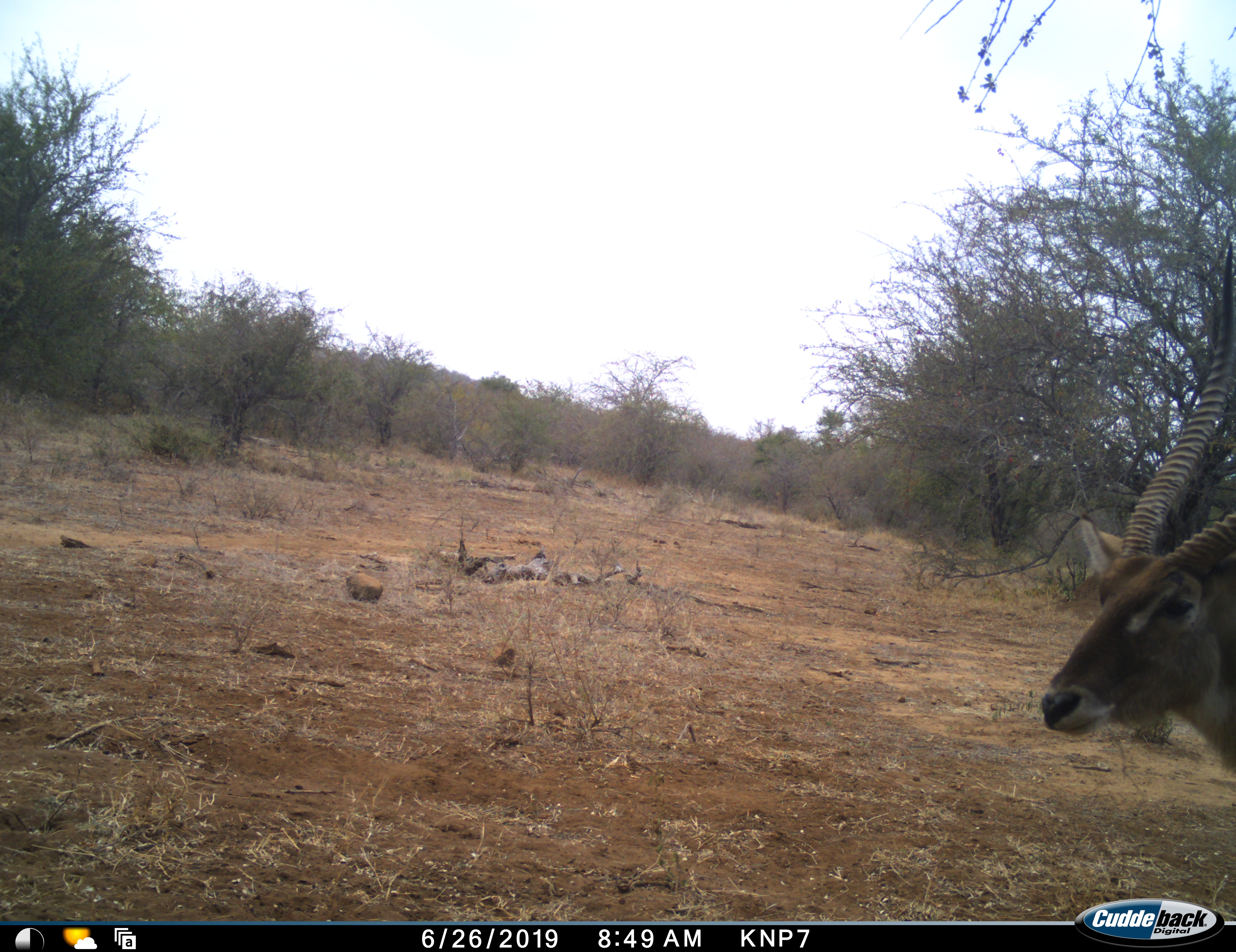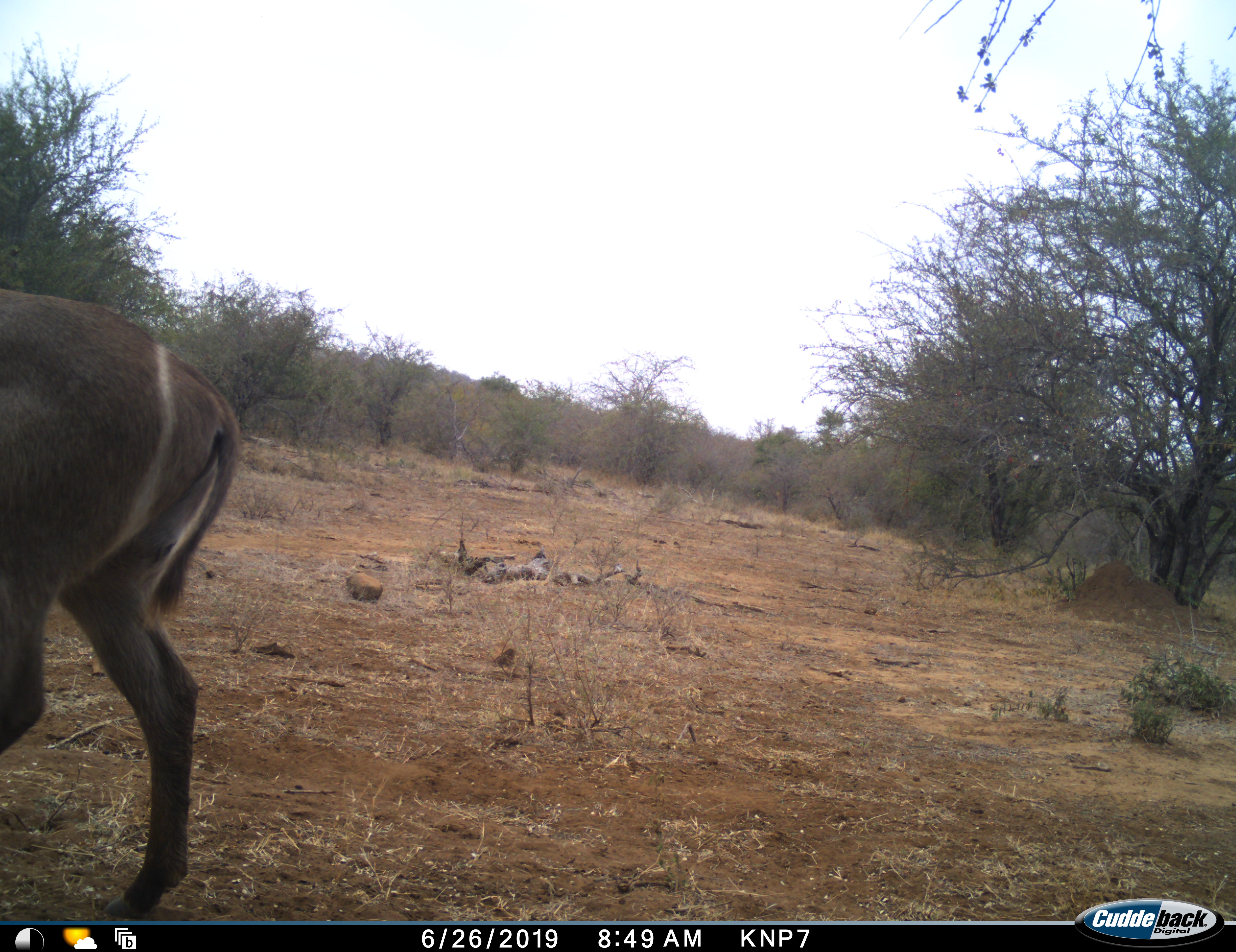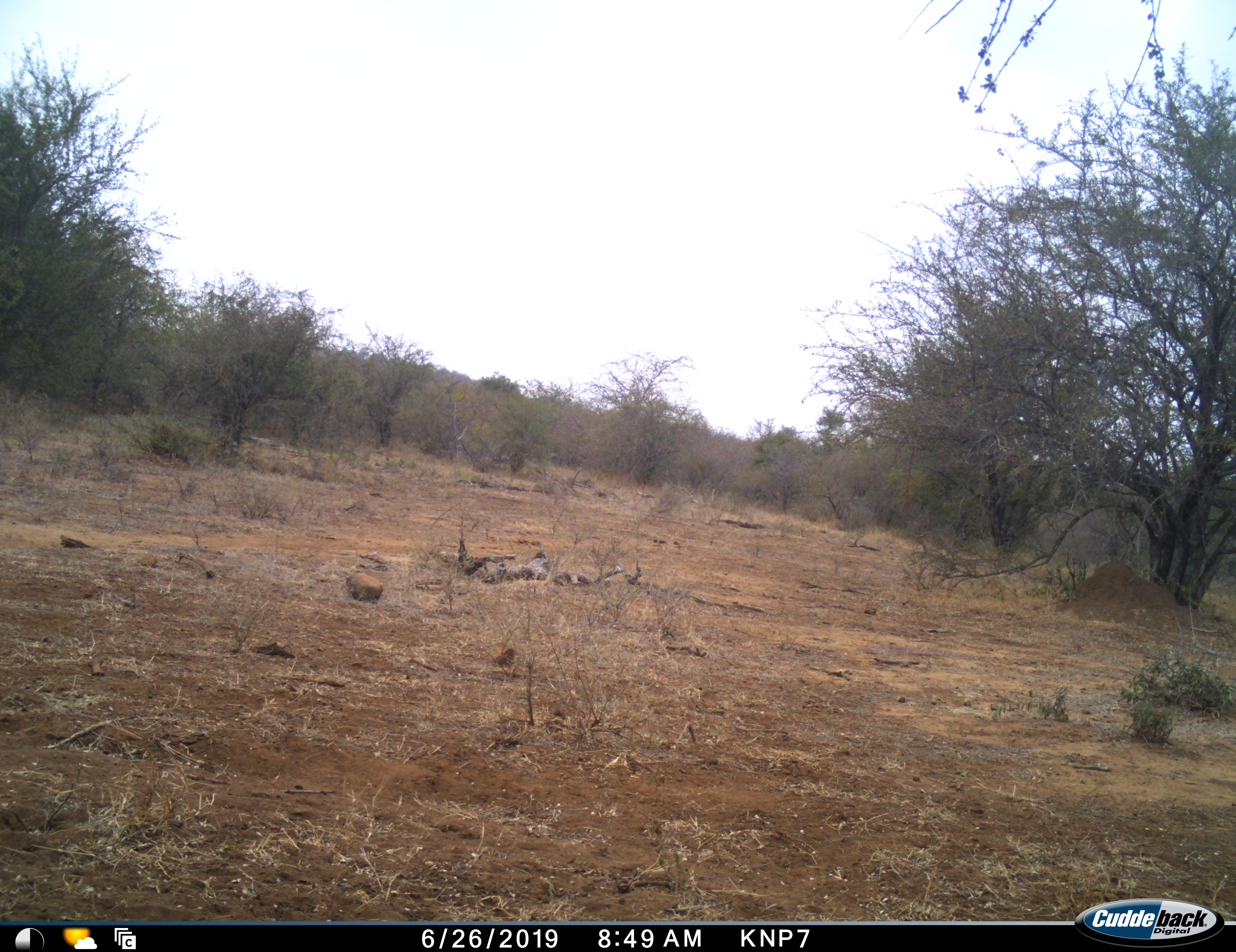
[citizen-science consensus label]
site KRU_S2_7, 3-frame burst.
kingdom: Animalia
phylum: Chordata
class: Mammalia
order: Artiodactyla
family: Bovidae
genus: Kobus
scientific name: Kobus ellipsiprymnus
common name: waterbuck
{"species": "waterbuck (Kobus ellipsiprymnus)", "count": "1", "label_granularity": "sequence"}